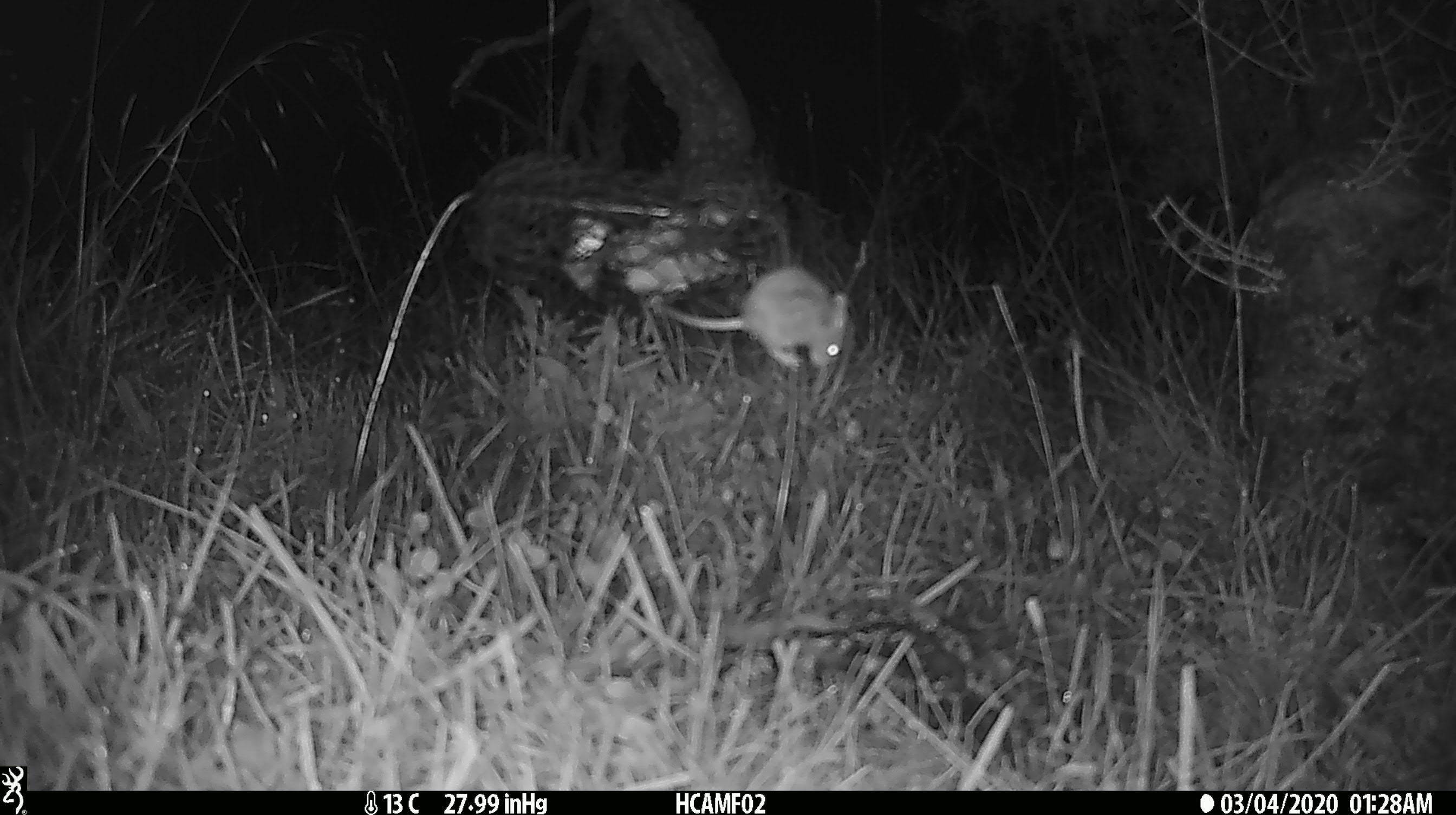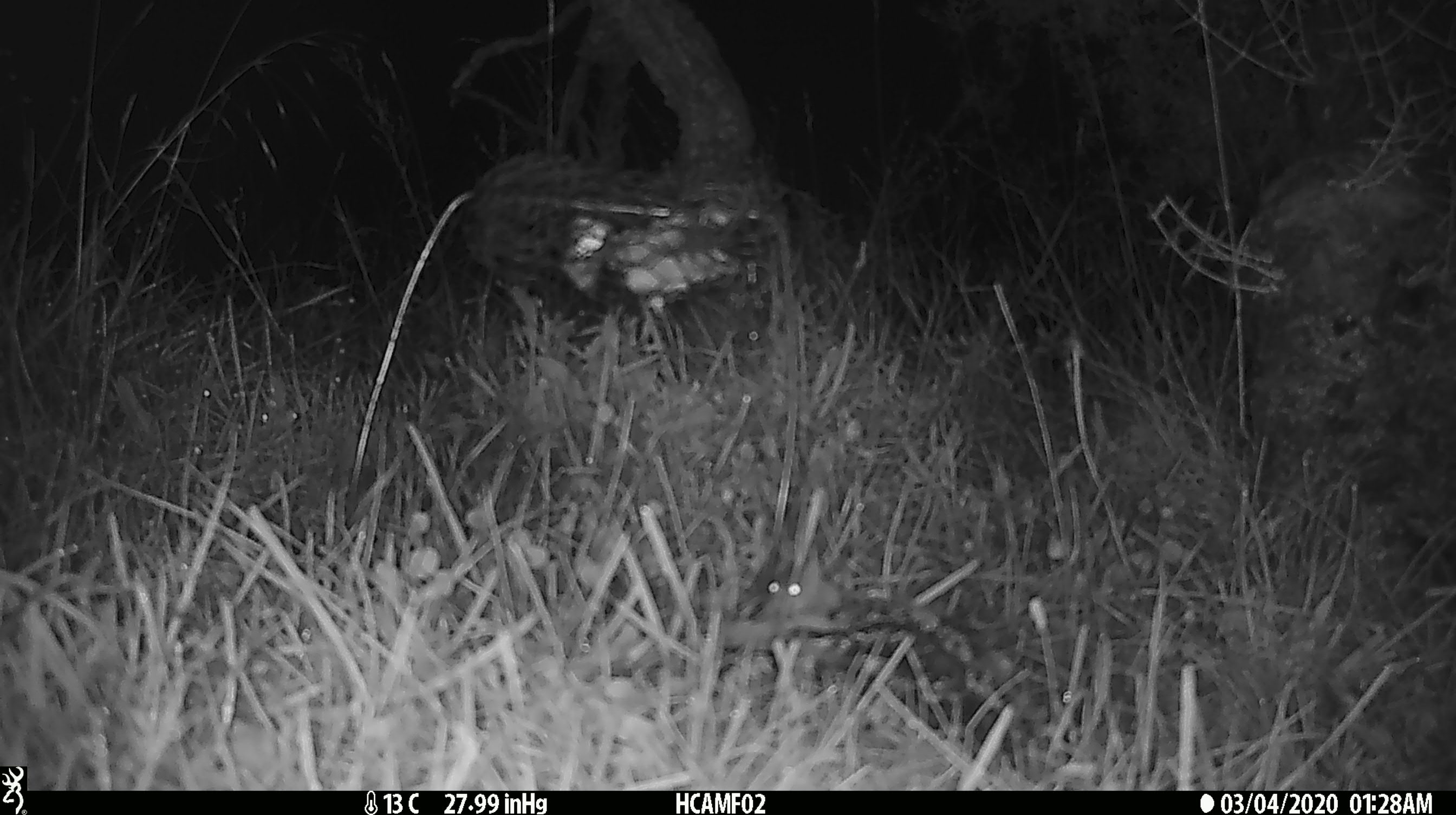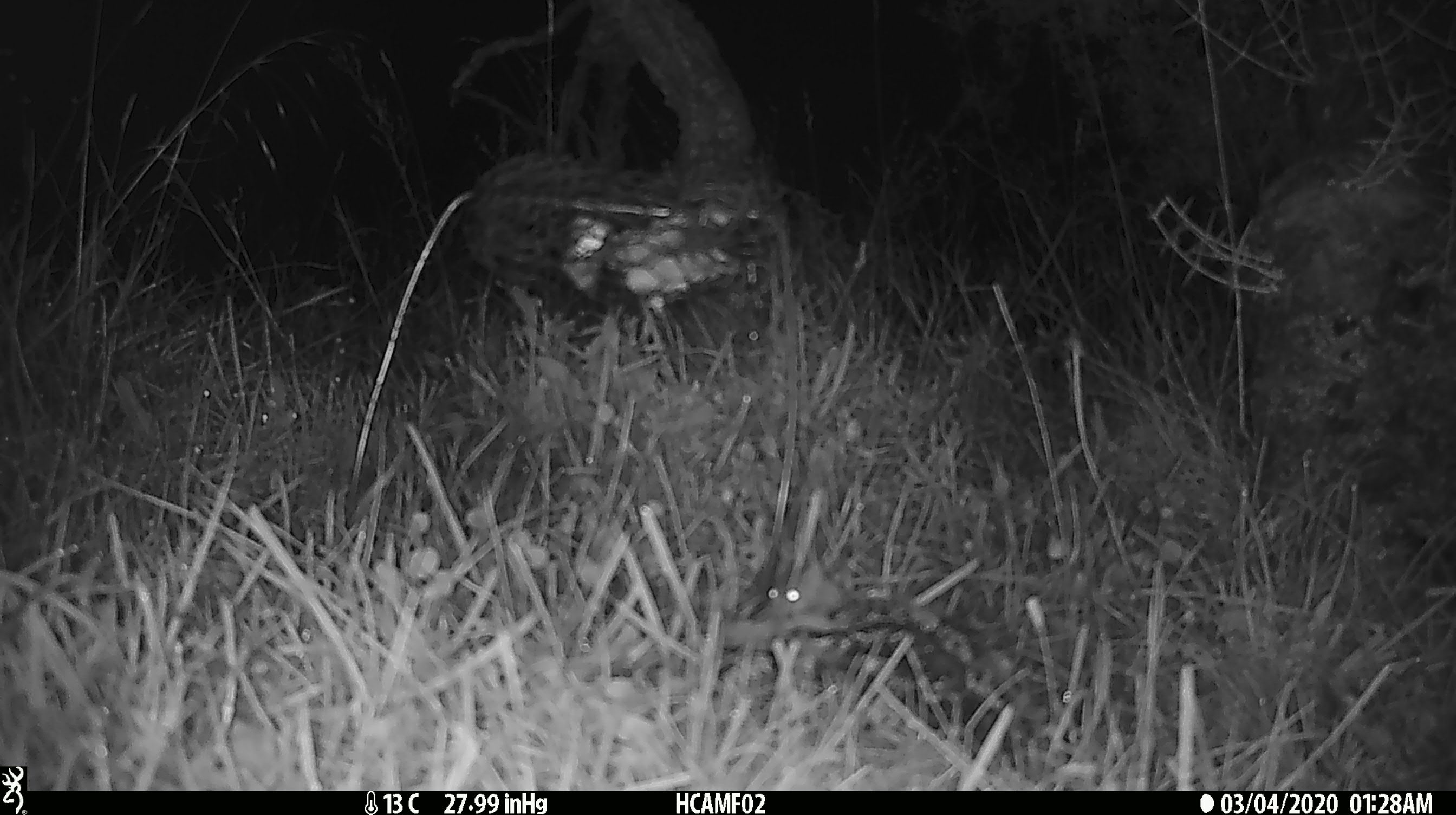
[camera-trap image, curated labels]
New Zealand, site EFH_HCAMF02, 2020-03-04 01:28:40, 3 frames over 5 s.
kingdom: Animalia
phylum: Chordata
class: Mammalia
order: Rodentia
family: Muridae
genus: Mus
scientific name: Mus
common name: mouse